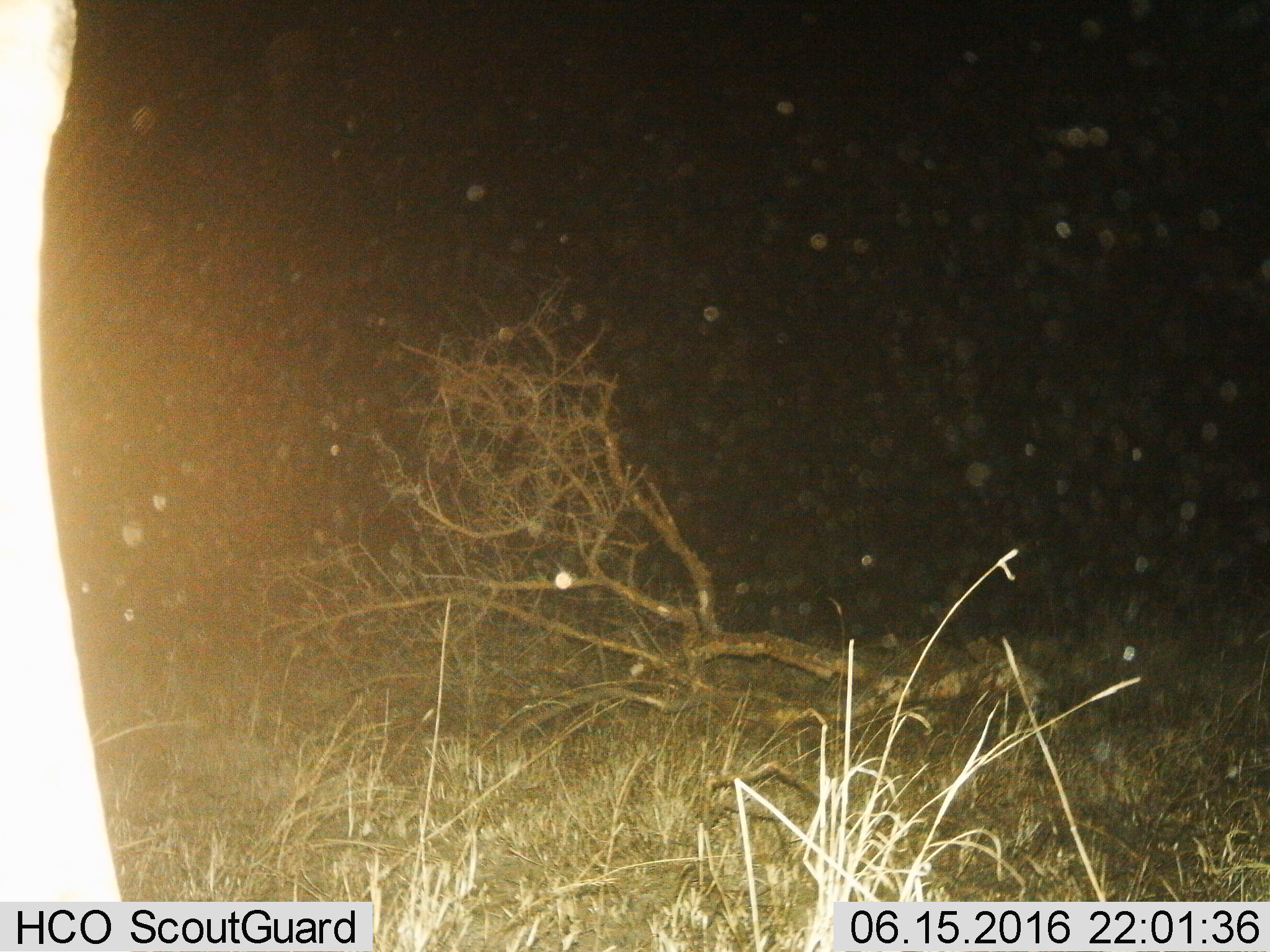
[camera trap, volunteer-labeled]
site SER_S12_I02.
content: unidentified animal